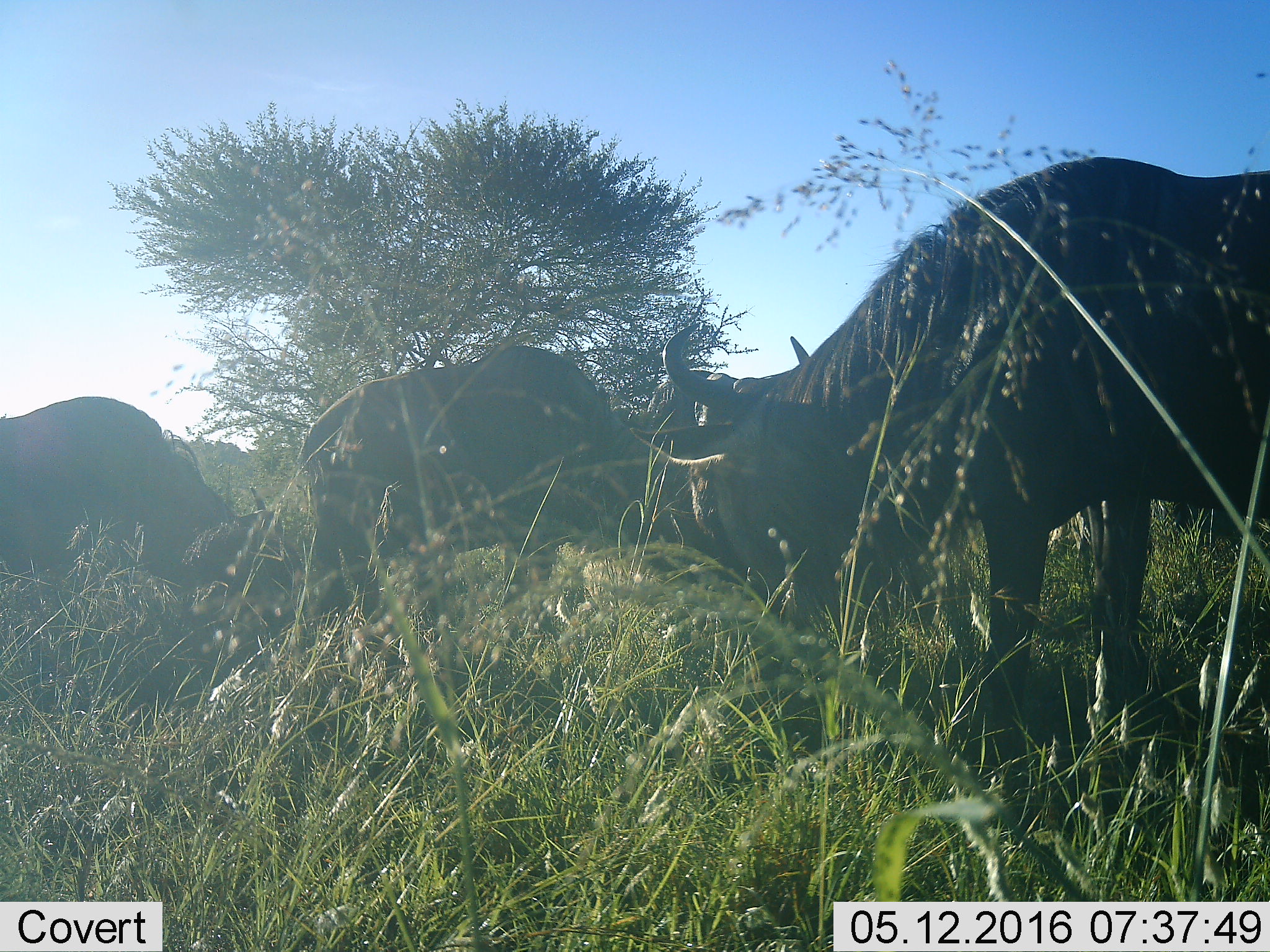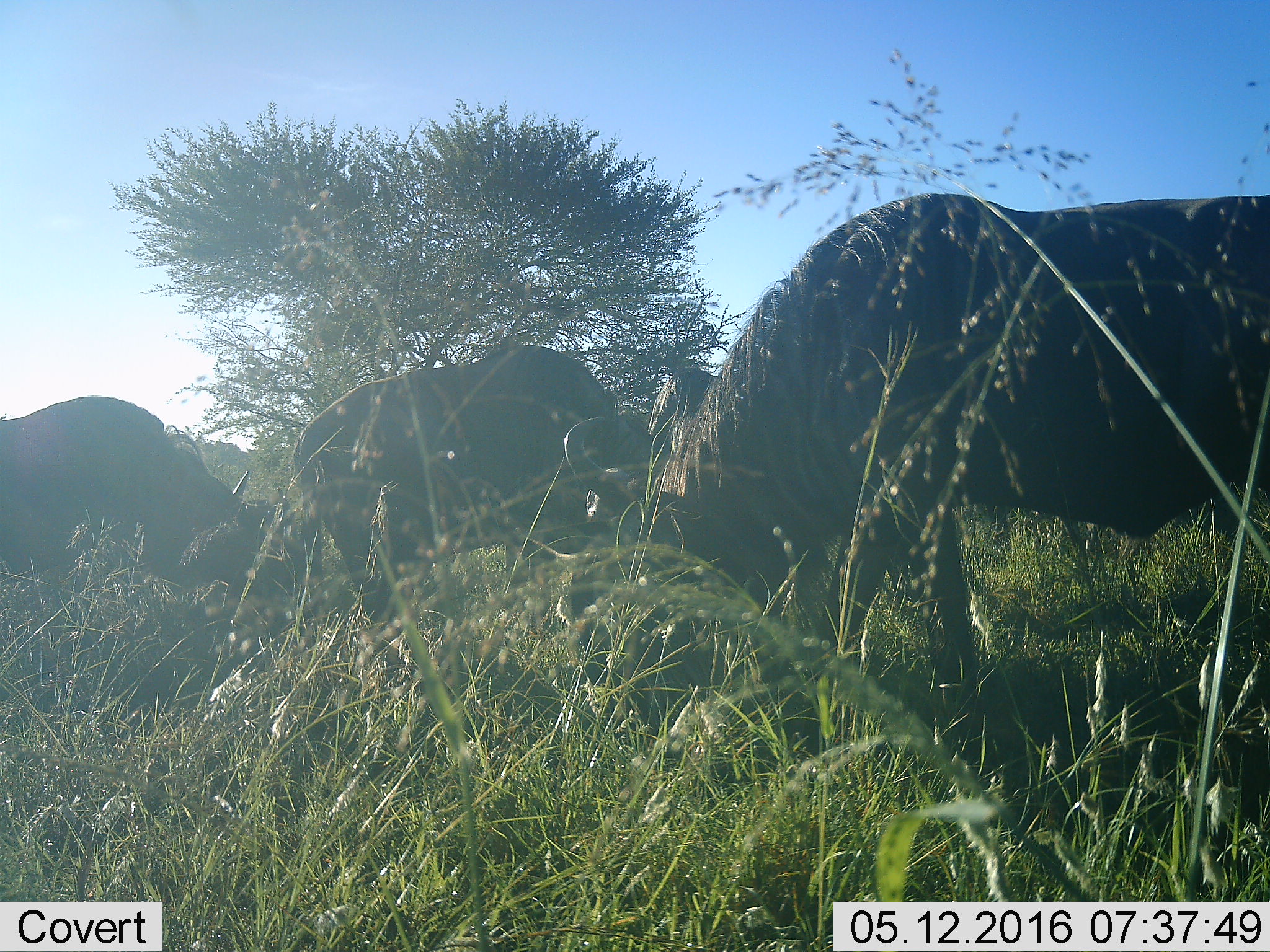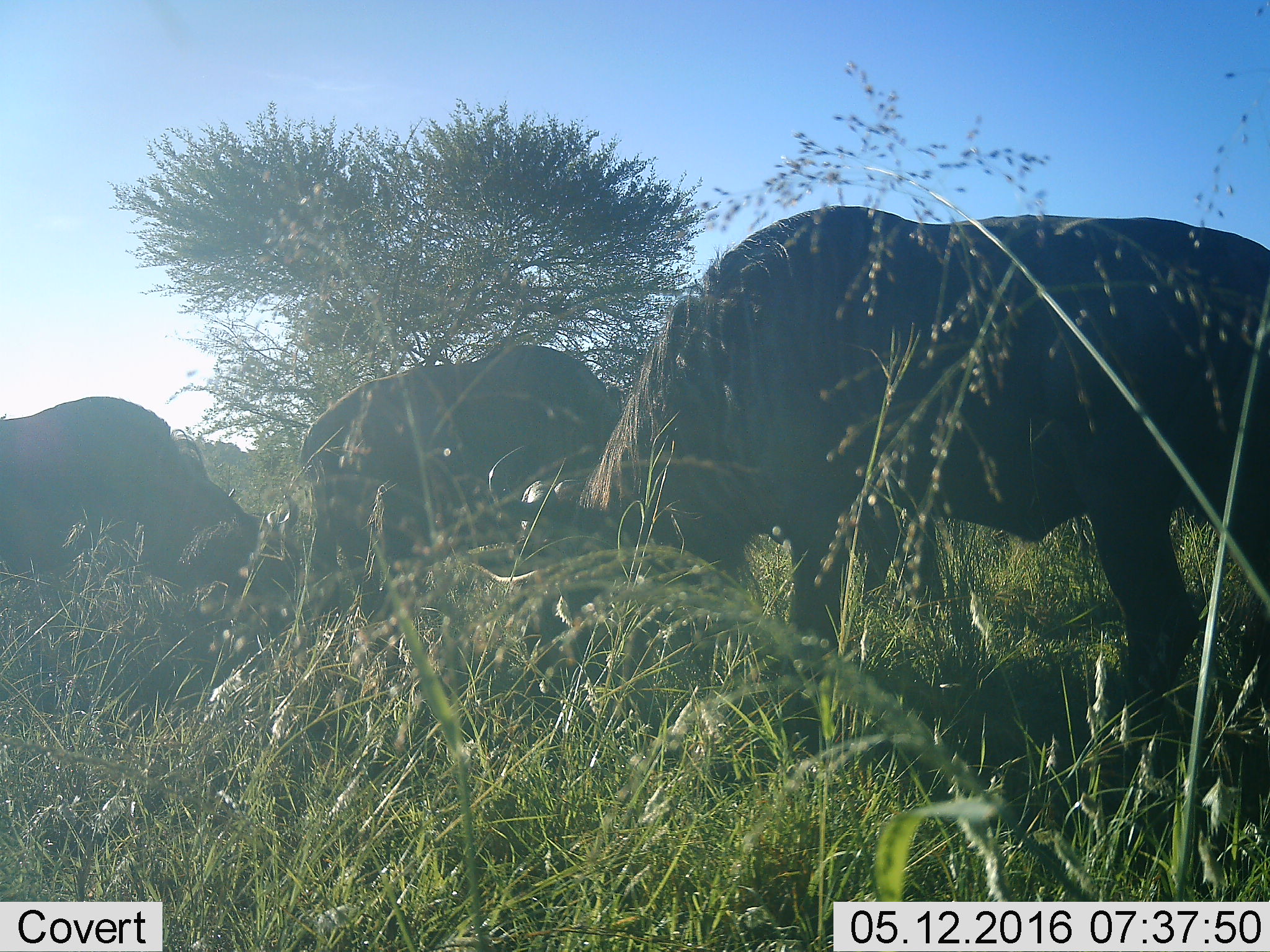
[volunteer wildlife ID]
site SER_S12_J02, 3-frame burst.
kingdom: Animalia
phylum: Chordata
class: Mammalia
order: Artiodactyla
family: Bovidae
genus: Connochaetes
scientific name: Connochaetes taurinus taurinus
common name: blue wildebeest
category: wildebeestblue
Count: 4.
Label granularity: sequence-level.